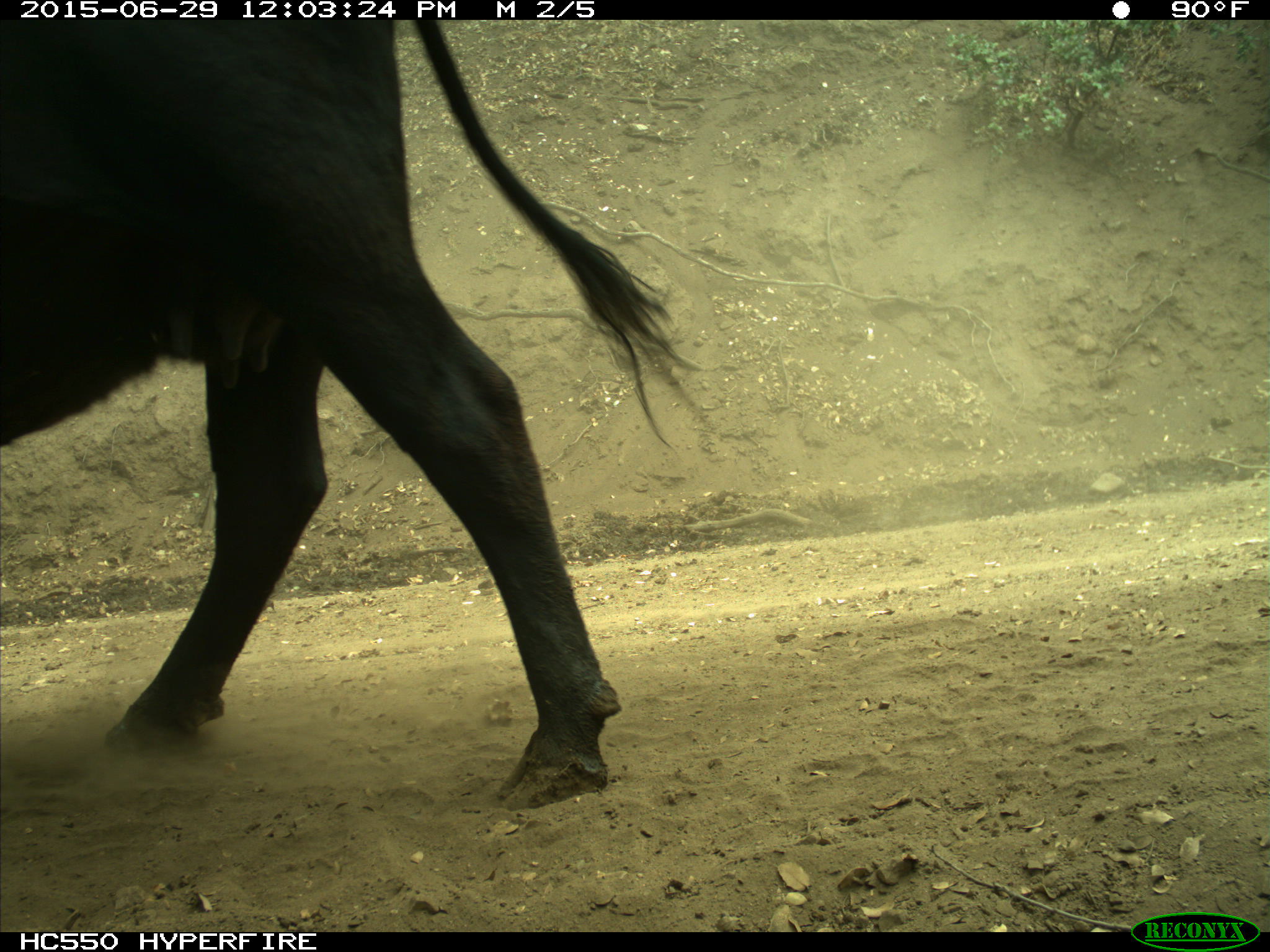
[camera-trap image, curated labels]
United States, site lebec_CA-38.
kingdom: Animalia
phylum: Chordata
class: Mammalia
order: Artiodactyla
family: Bovidae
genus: Bos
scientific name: Bos taurus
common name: domestic cow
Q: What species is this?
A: Bos taurus (domestic cow).